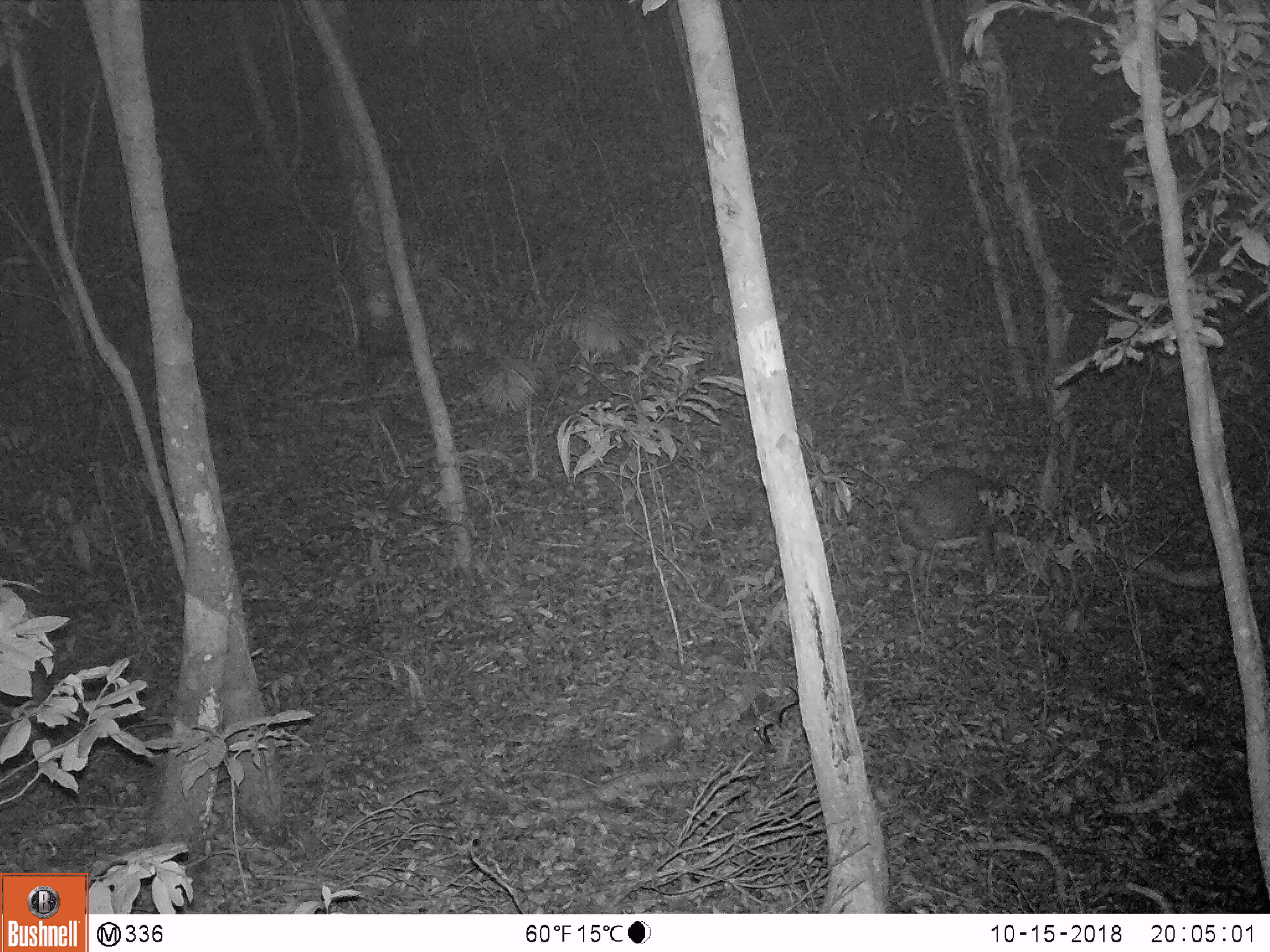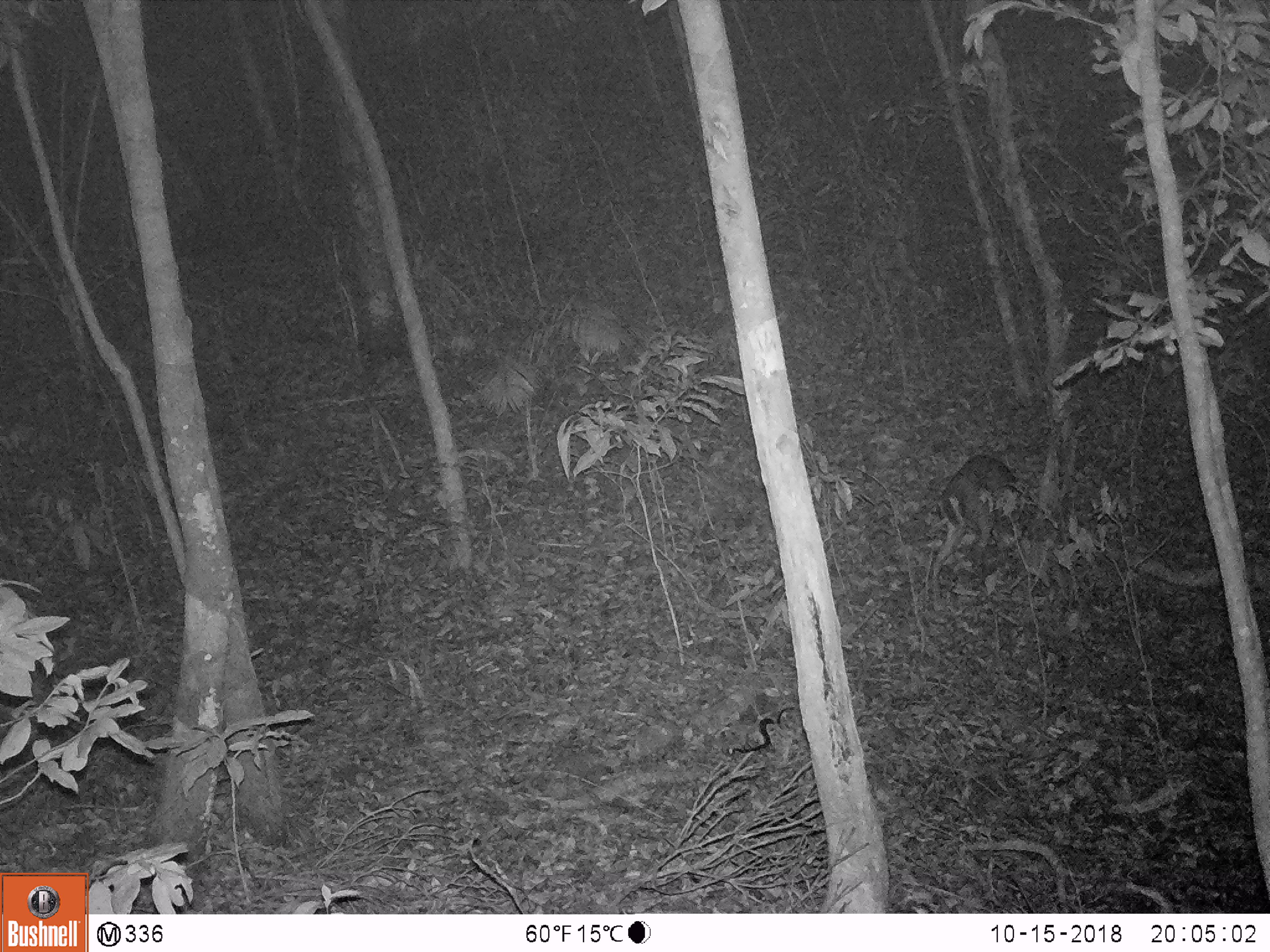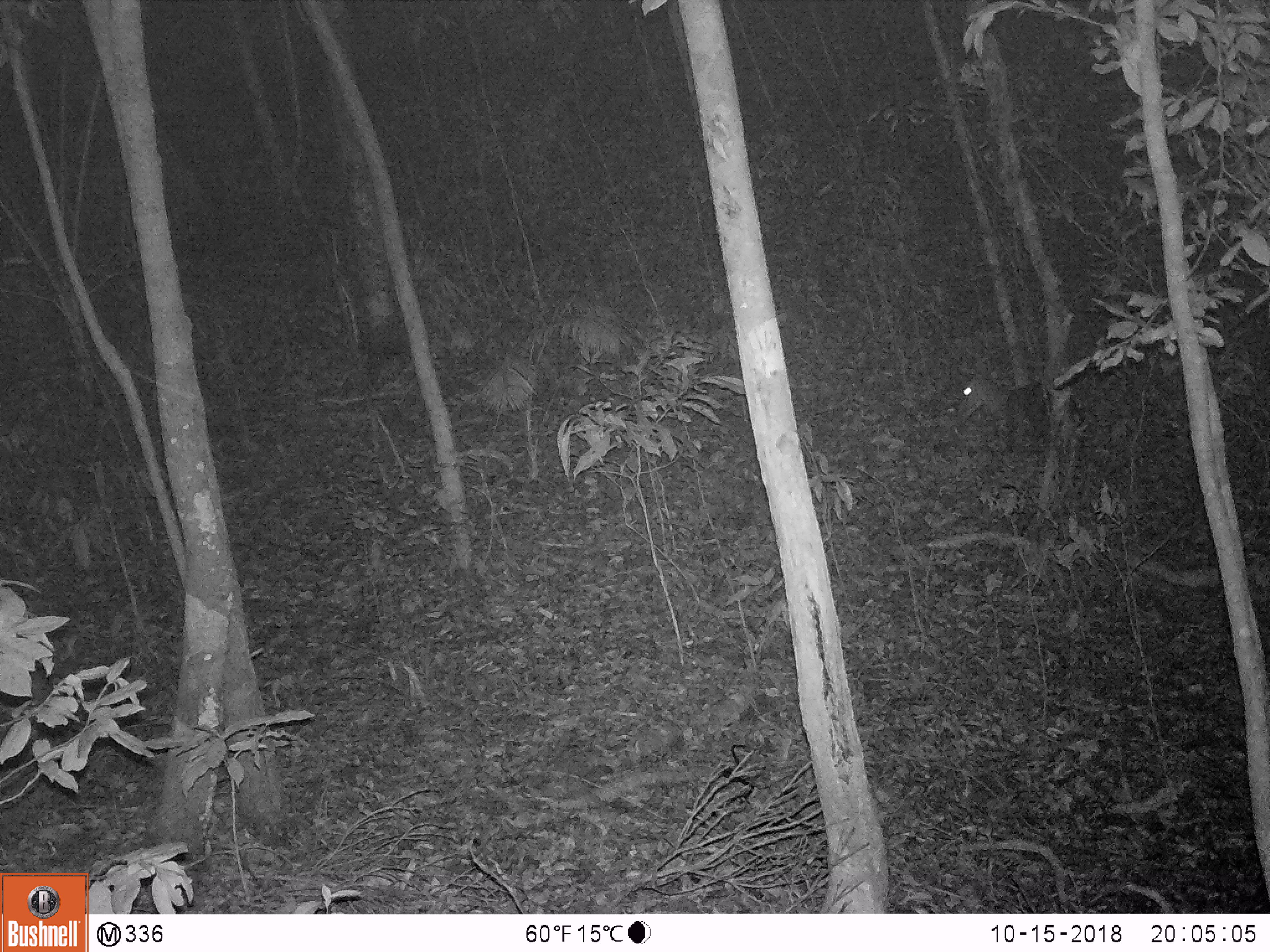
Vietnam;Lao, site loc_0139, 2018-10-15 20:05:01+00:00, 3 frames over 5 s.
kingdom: Animalia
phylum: Chordata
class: Mammalia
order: Artiodactyla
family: Cervidae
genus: Muntiacus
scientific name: Muntiacus rooseveltorum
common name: roosevelt's muntjac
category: roosevelts muntjac group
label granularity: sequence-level